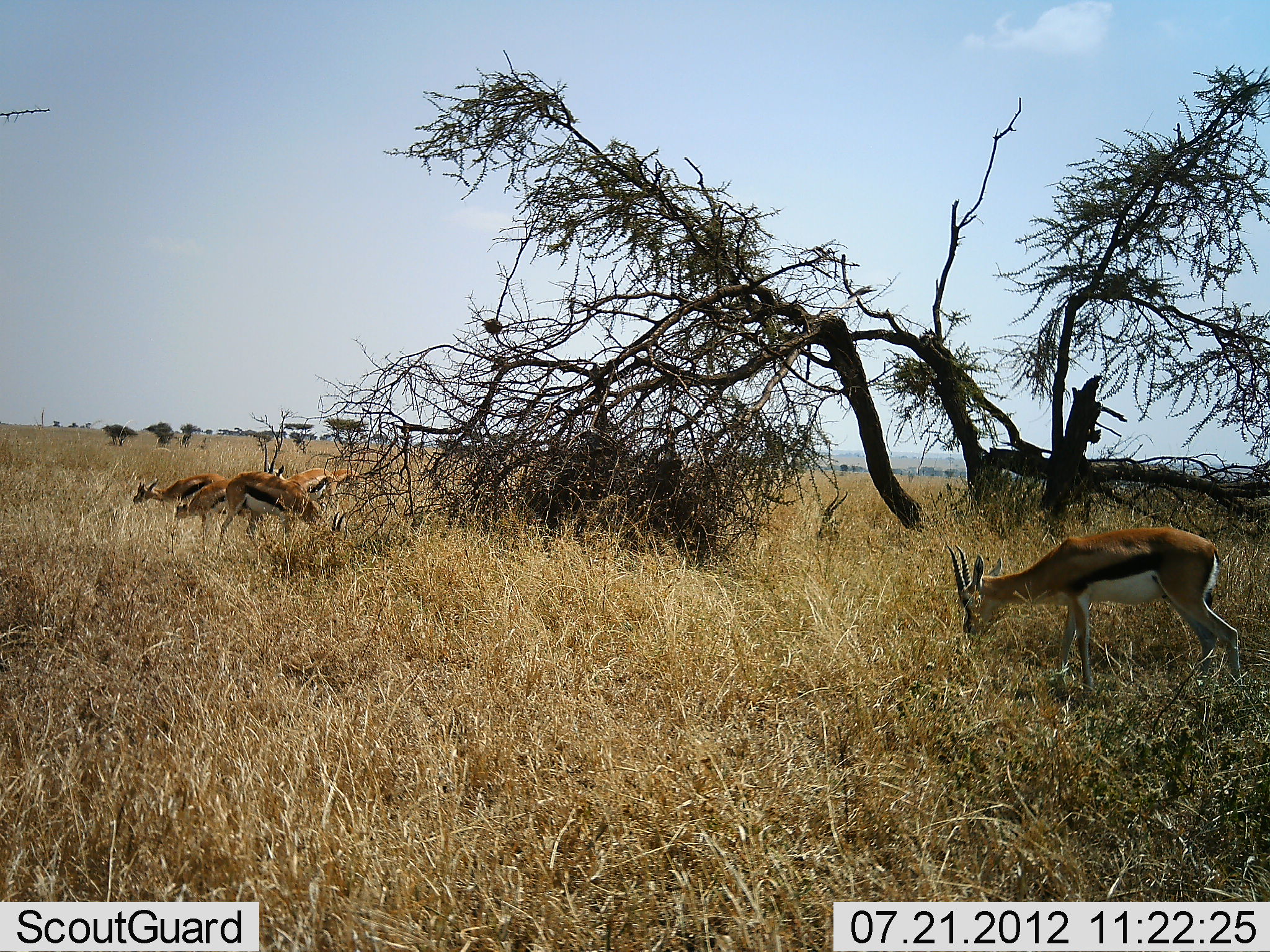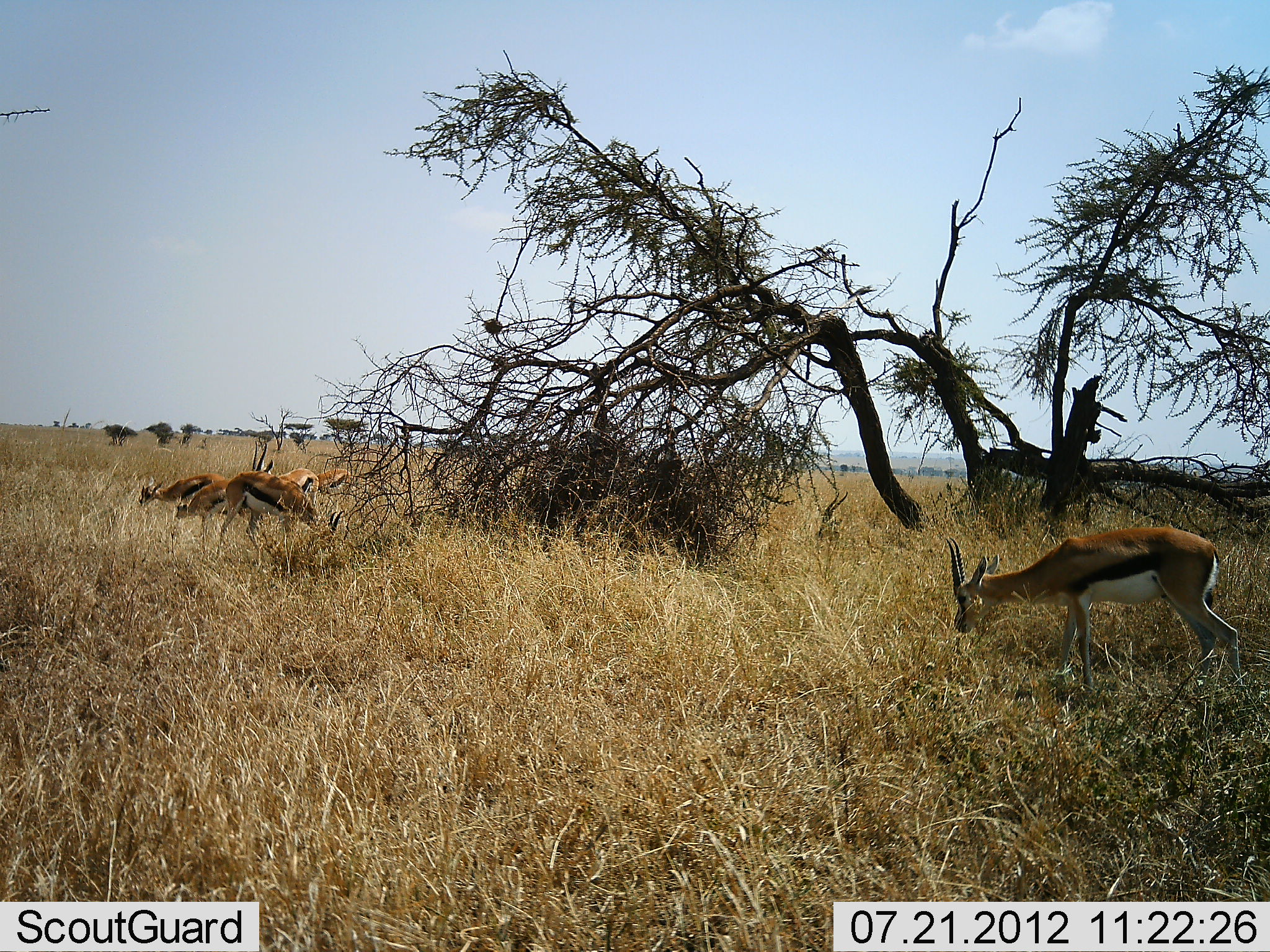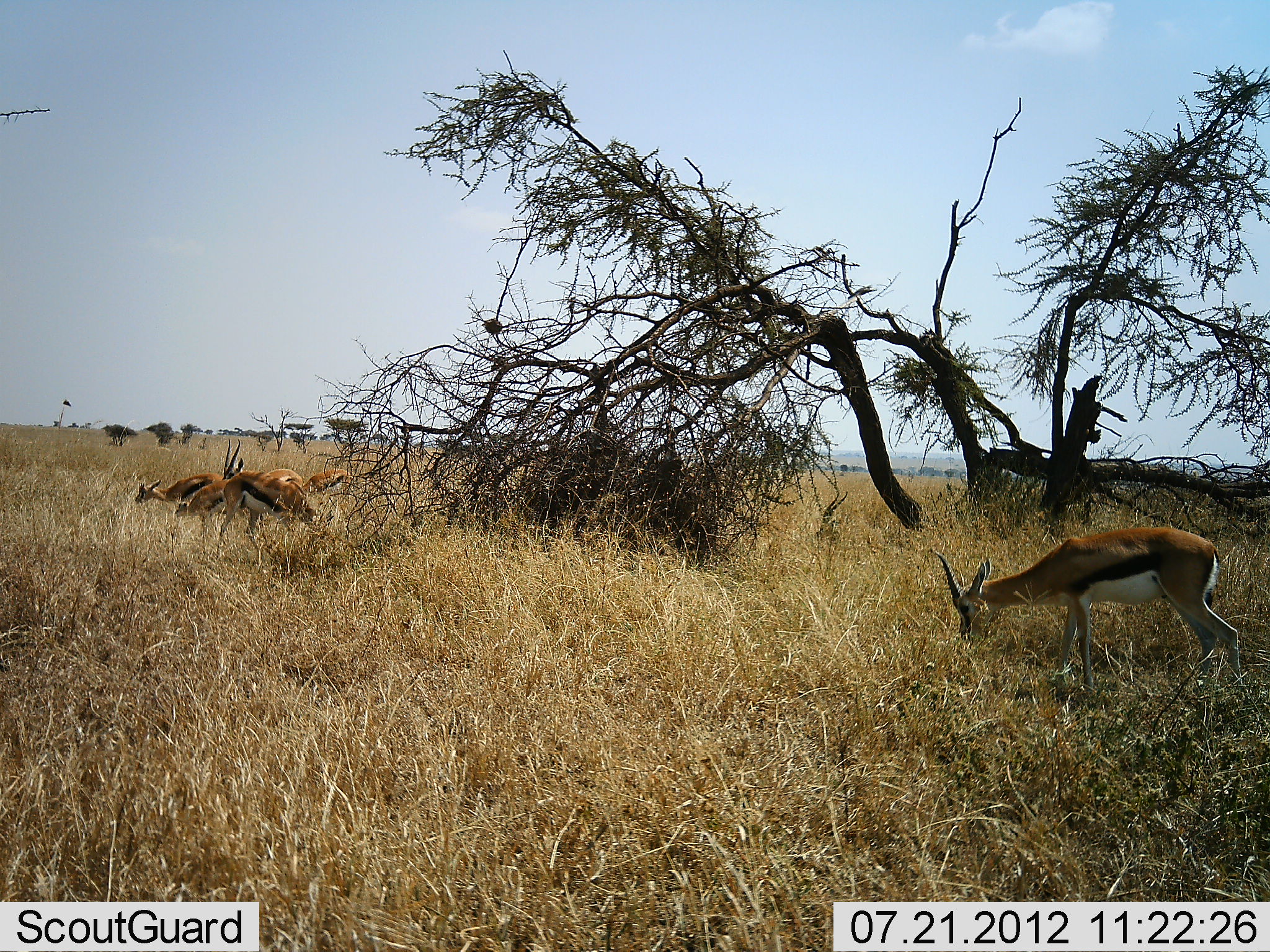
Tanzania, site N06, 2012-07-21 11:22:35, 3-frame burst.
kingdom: Animalia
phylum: Chordata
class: Mammalia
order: Artiodactyla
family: Bovidae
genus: Eudorcas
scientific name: Eudorcas thomsonii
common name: thomson's gazelle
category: gazellethomsons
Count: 6.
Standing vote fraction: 50%.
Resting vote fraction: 30%.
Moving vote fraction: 30%.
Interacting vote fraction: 0%.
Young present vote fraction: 0%.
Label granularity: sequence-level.